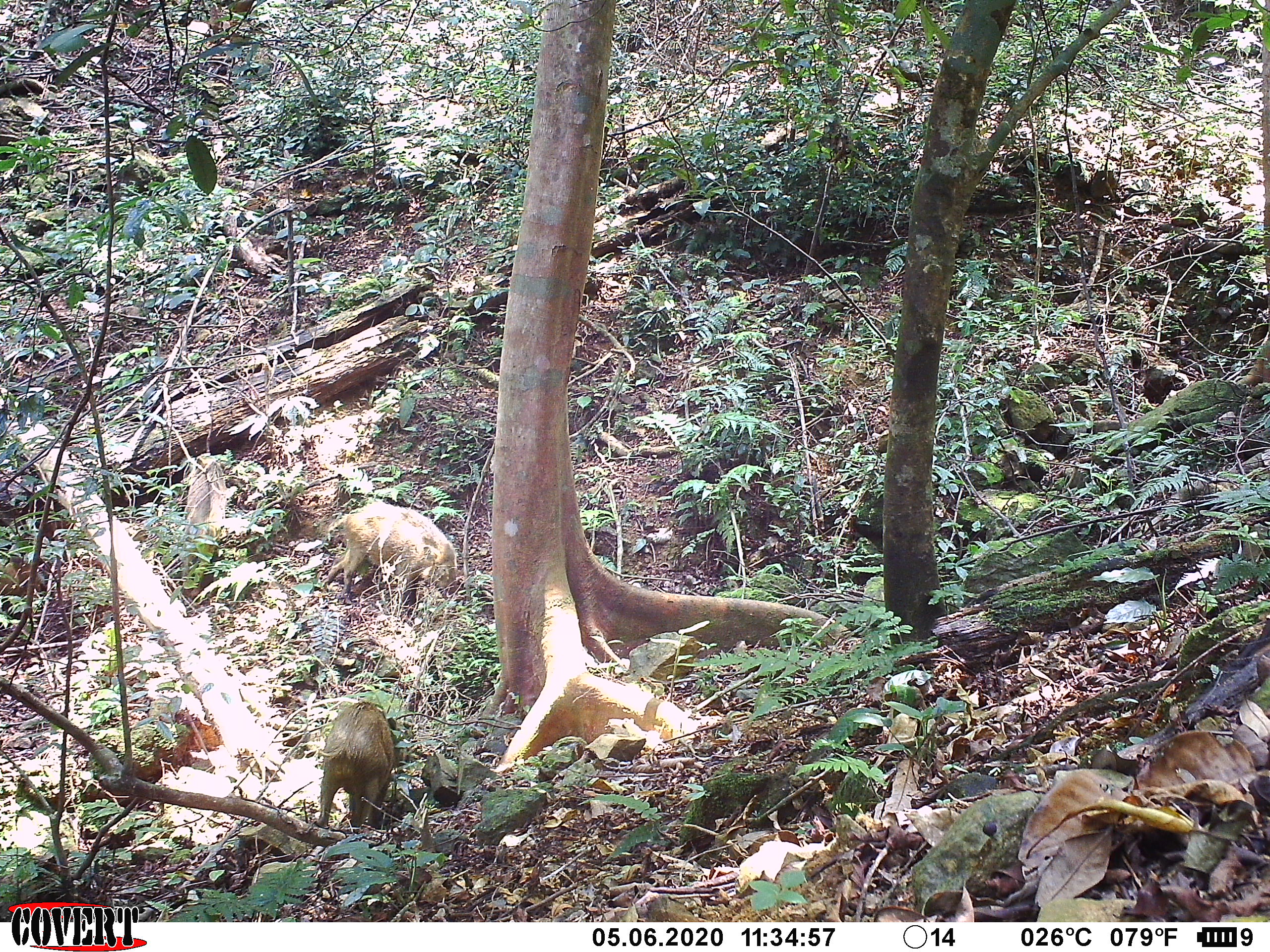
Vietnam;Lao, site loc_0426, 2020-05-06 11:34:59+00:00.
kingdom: Animalia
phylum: Chordata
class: Mammalia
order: Artiodactyla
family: Suidae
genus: Sus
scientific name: Sus scrofa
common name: eurasian wild pig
Eurasian wild pig (Sus scrofa). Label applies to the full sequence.